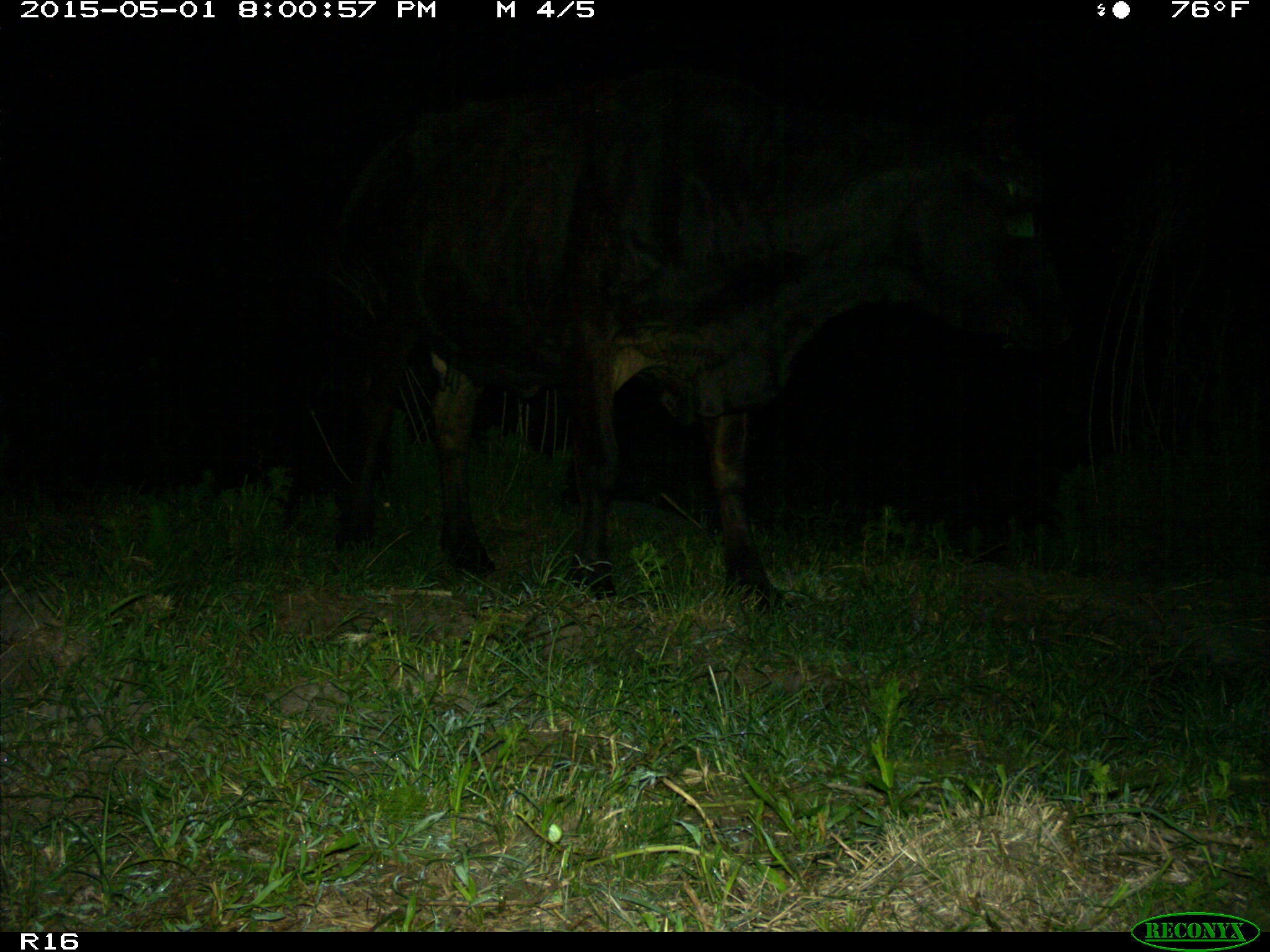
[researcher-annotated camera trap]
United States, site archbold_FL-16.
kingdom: Animalia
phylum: Chordata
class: Mammalia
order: Artiodactyla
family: Bovidae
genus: Bos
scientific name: Bos taurus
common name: domestic cow